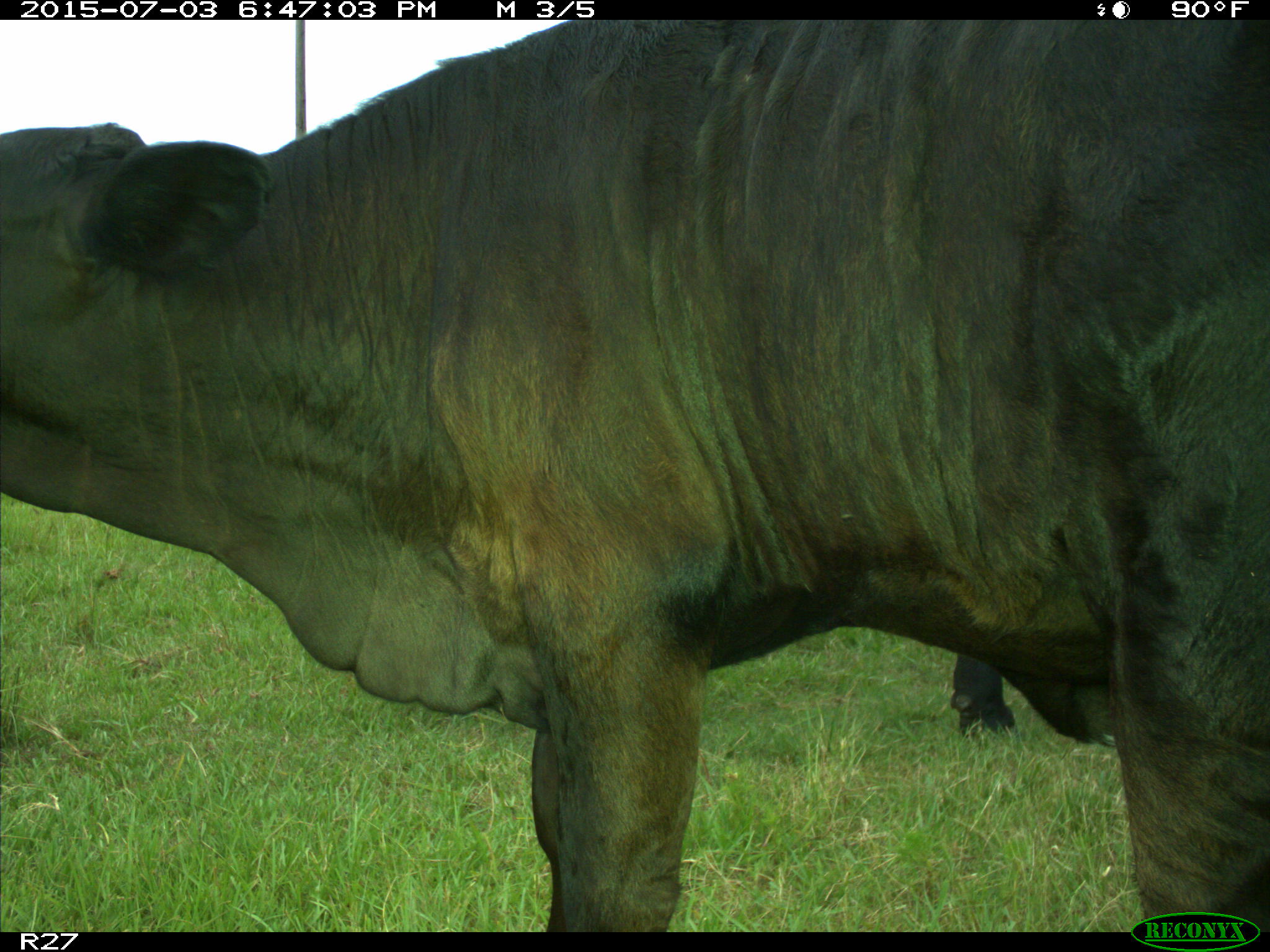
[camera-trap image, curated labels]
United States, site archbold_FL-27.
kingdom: Animalia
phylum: Chordata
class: Mammalia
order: Artiodactyla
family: Bovidae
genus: Bos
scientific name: Bos taurus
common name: domestic cow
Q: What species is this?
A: Bos taurus (domestic cow).